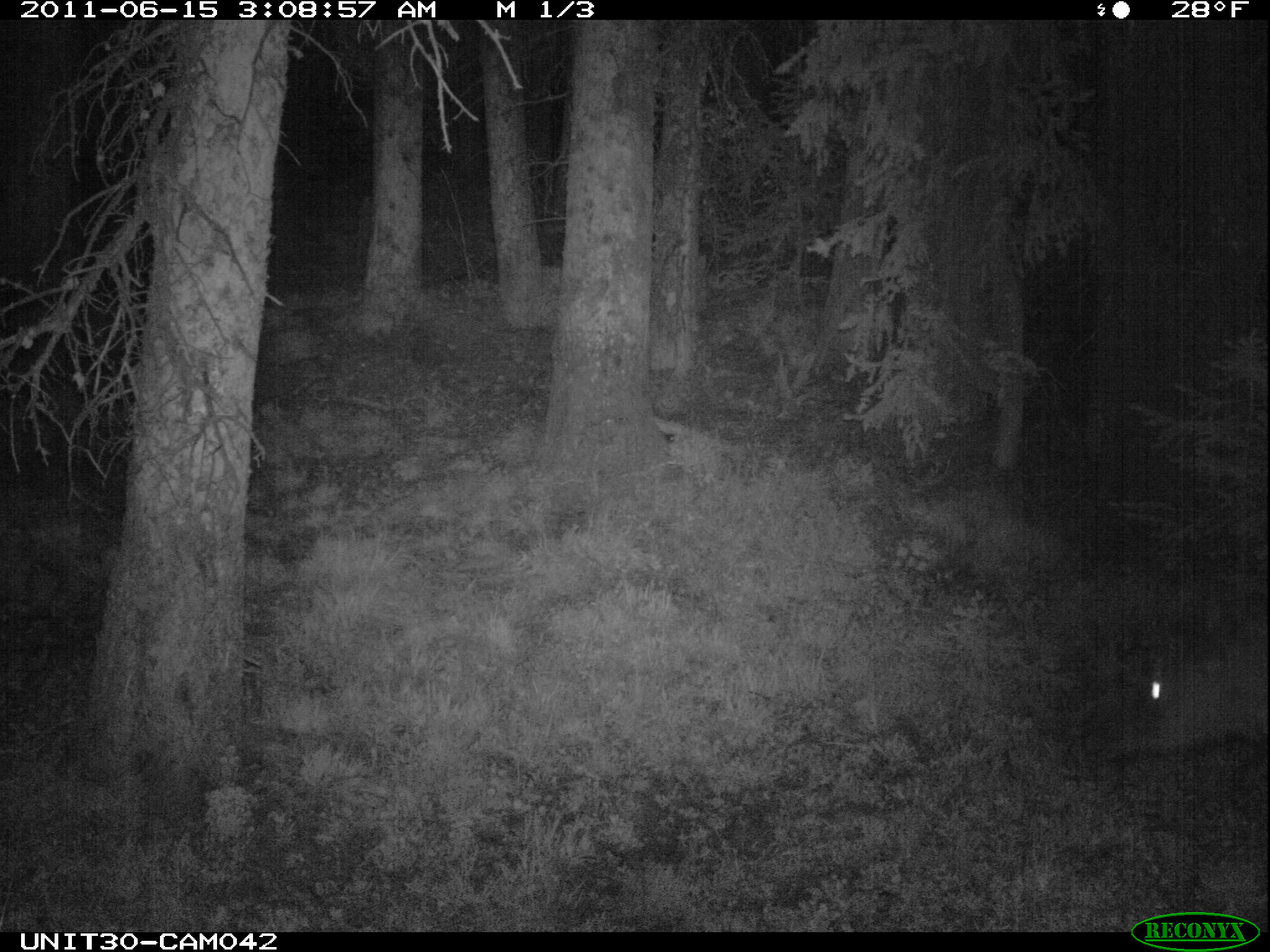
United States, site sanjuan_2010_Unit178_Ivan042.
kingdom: Animalia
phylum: Chordata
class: Mammalia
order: Artiodactyla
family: Cervidae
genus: Cervus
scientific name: Cervus elaphus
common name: red deer